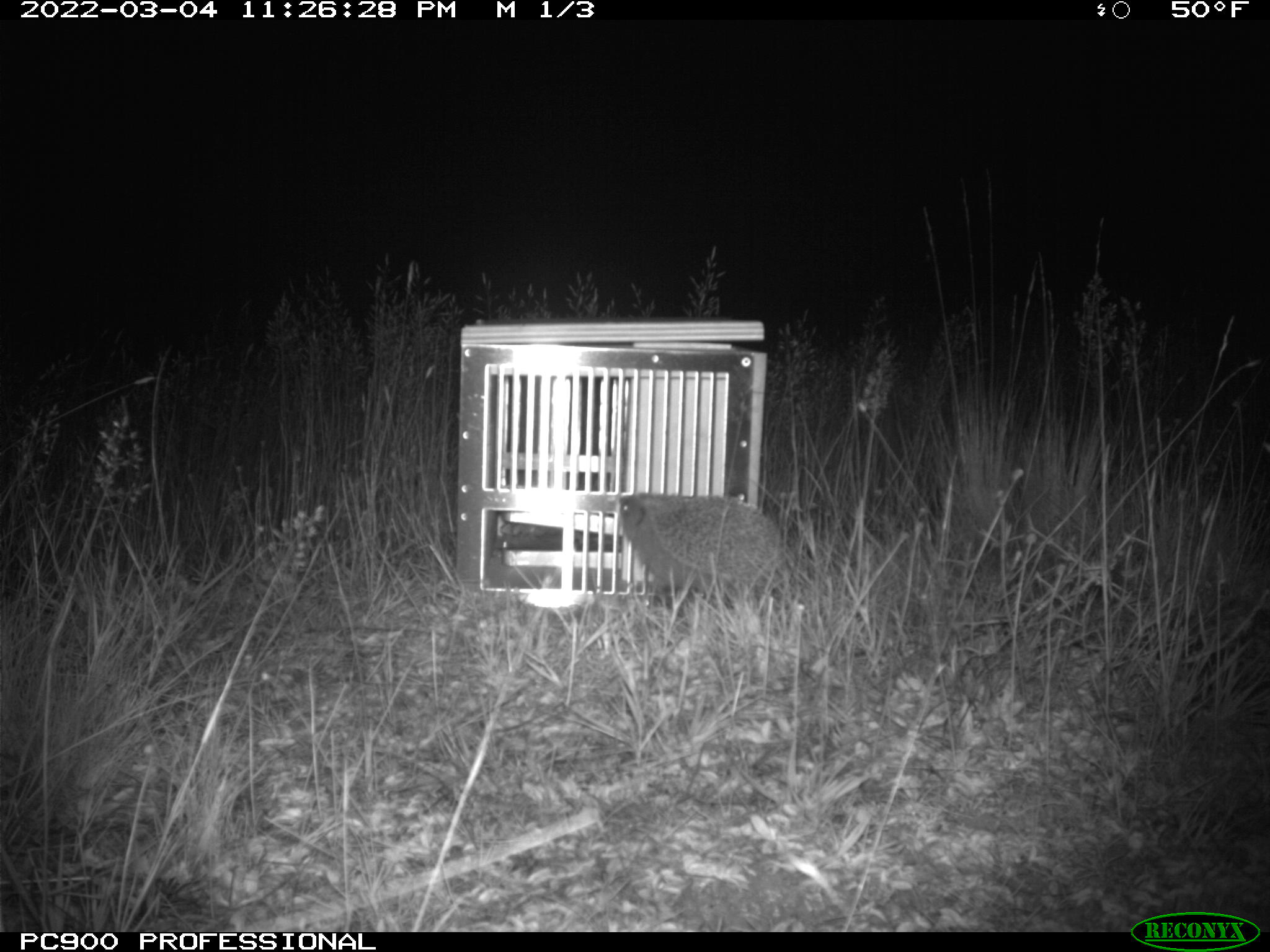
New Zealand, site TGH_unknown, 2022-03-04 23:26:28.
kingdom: Animalia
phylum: Chordata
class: Mammalia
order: Eulipotyphla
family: Erinaceidae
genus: Erinaceus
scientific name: Erinaceus europaeus europaeus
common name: european hedgehog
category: hedgehog